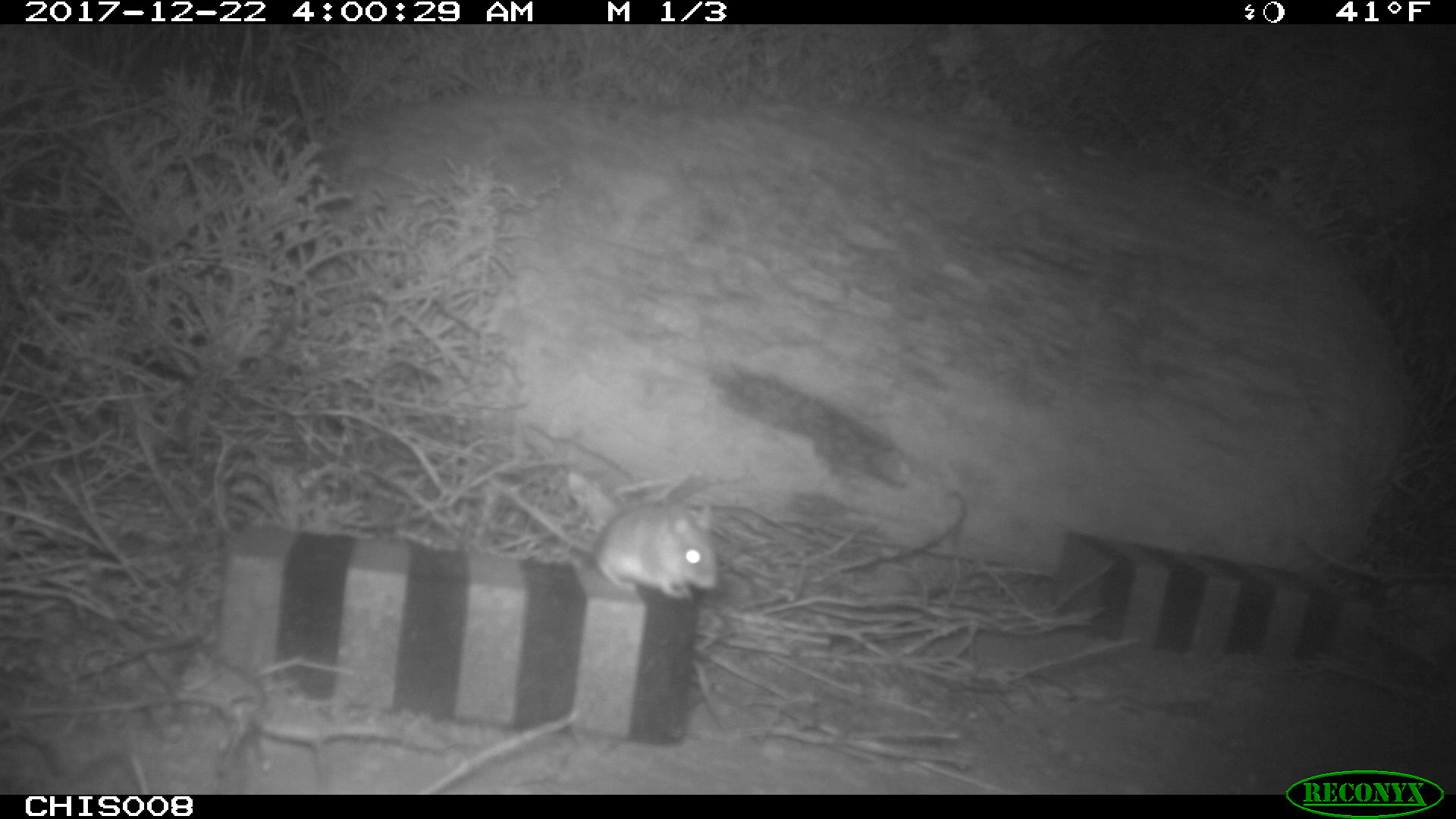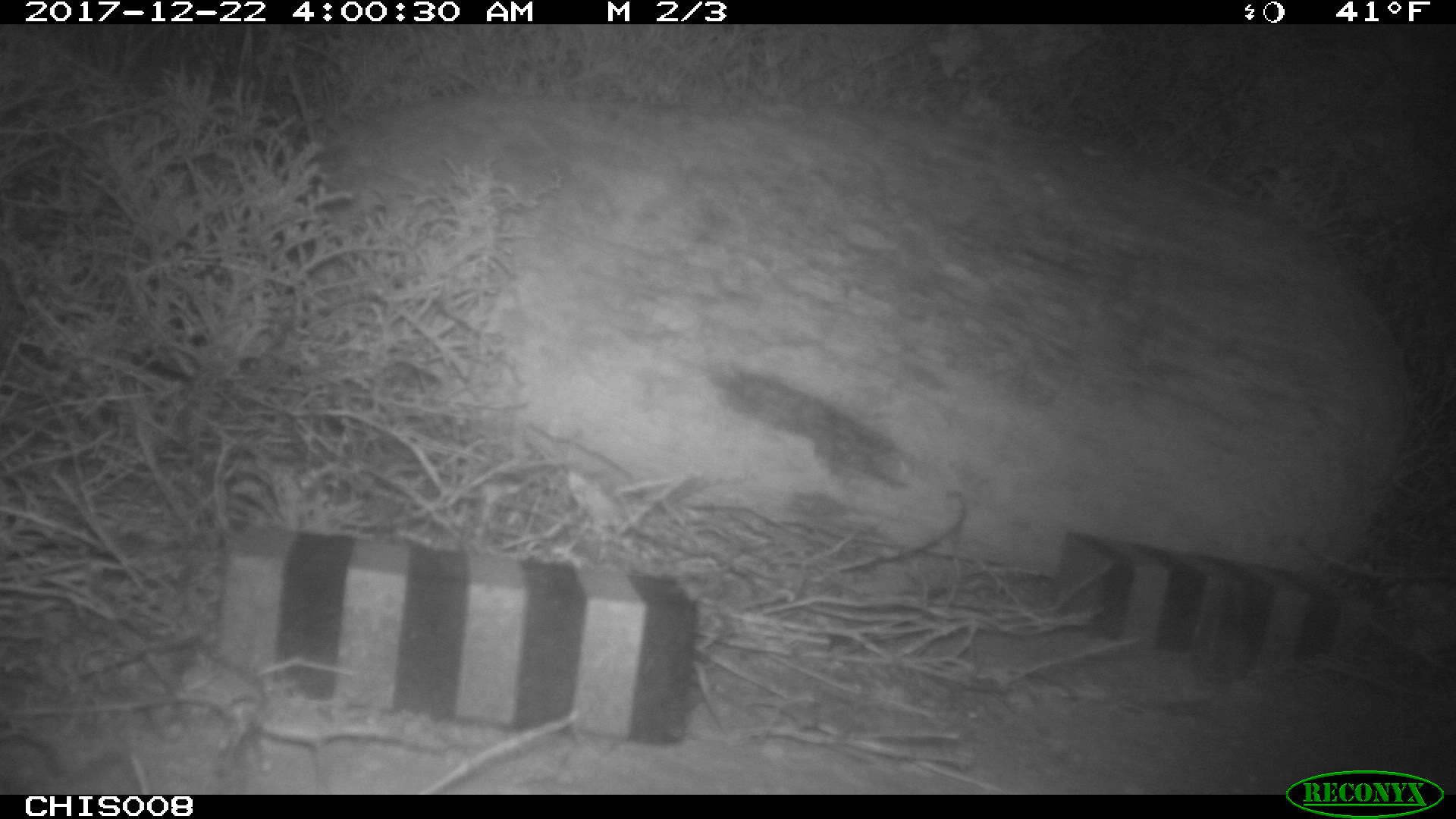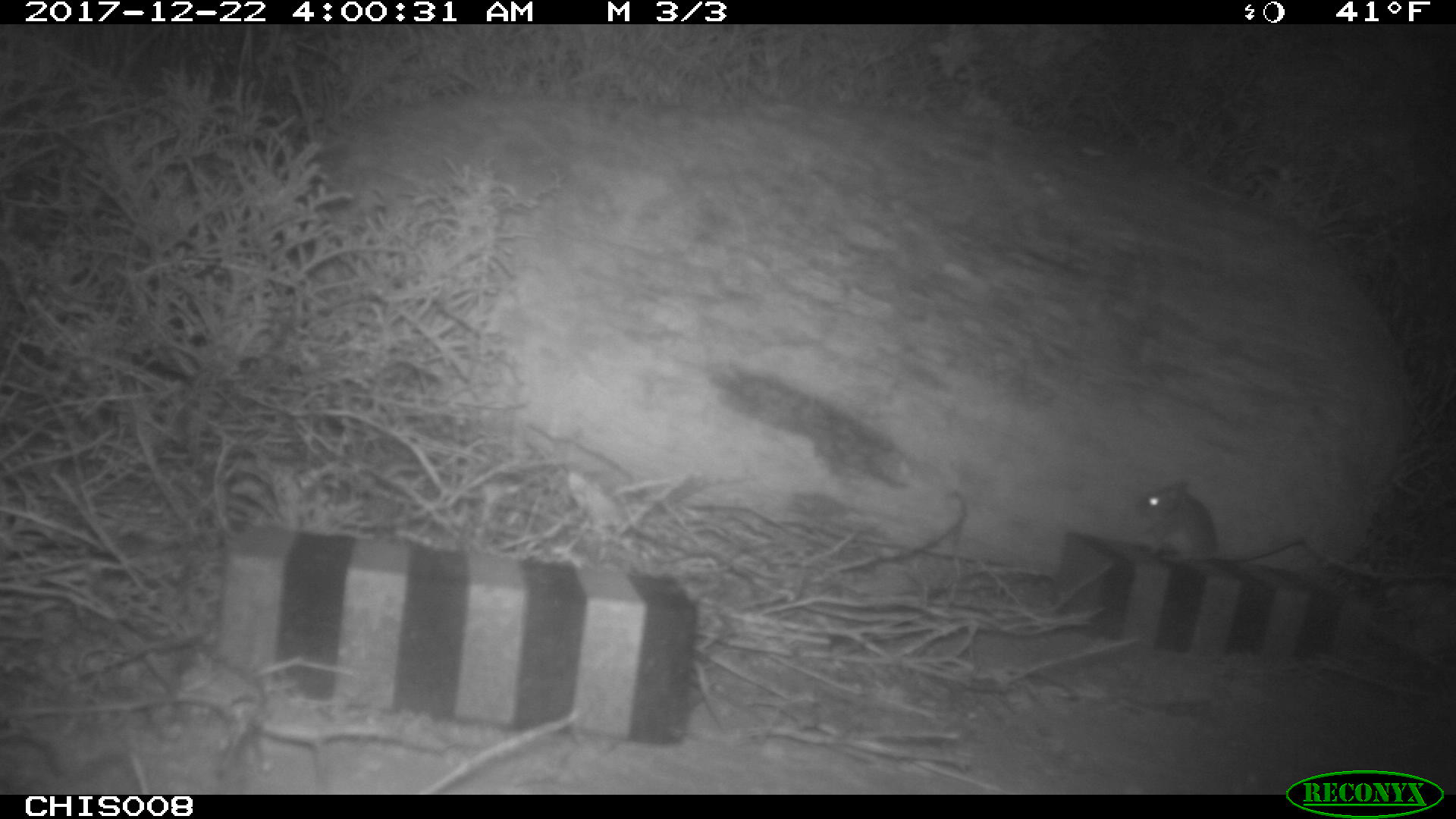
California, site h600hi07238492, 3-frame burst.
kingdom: Animalia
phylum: Chordata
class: Mammalia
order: Rodentia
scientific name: Rodentia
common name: rodent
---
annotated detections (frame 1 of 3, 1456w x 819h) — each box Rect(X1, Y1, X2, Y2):
rodent: Rect(485, 468, 719, 598)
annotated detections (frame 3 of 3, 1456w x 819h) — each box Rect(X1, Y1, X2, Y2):
rodent: Rect(1134, 479, 1304, 561)